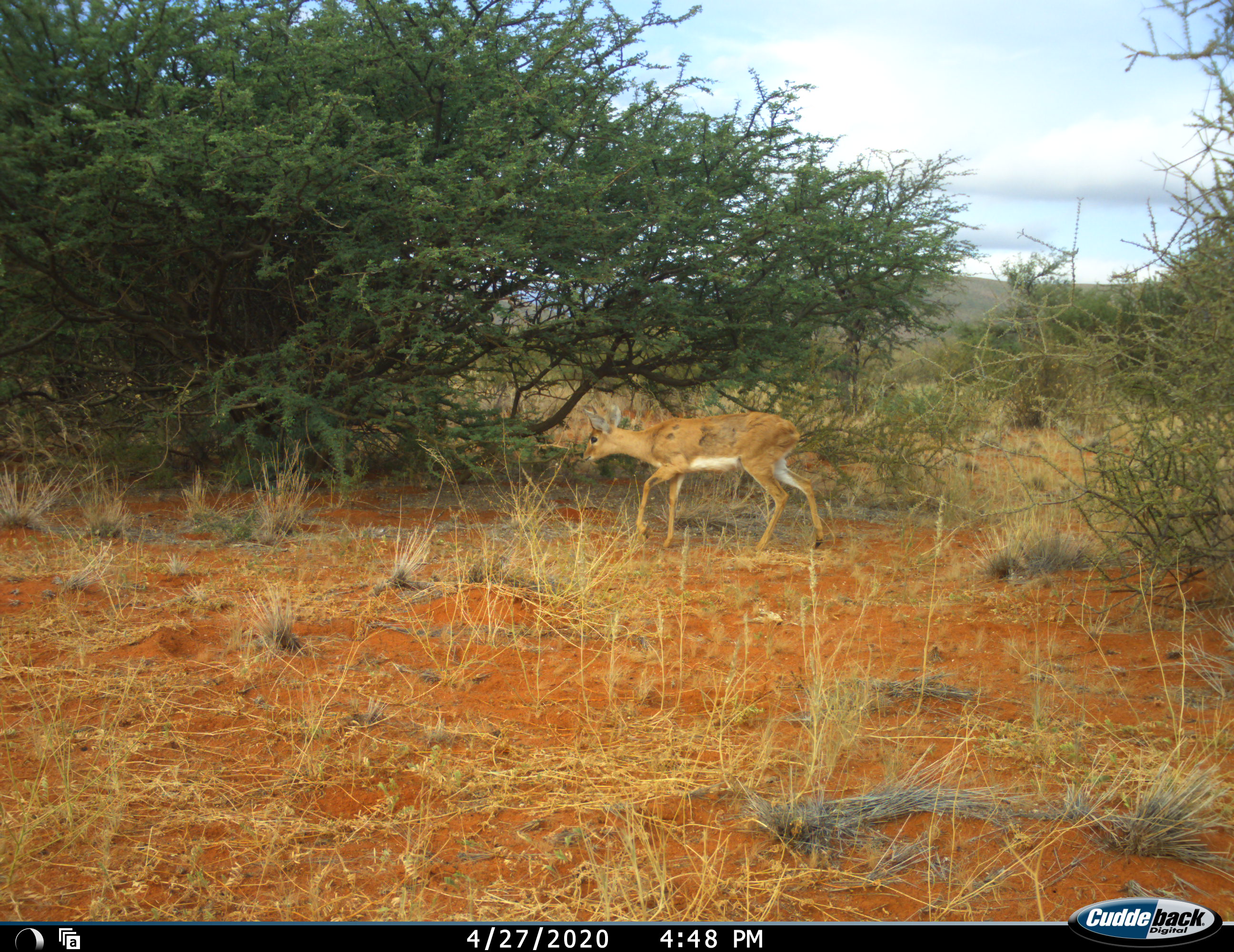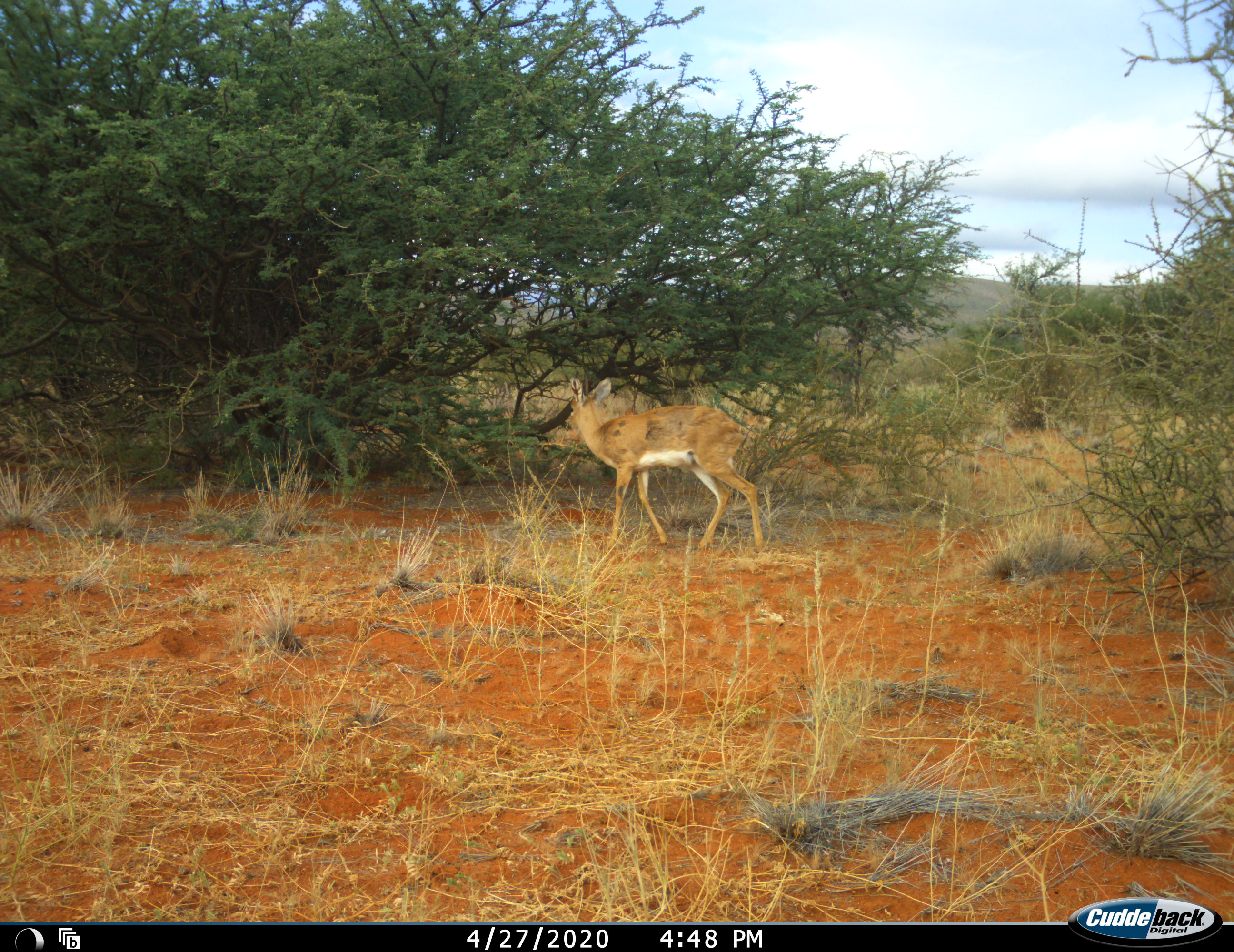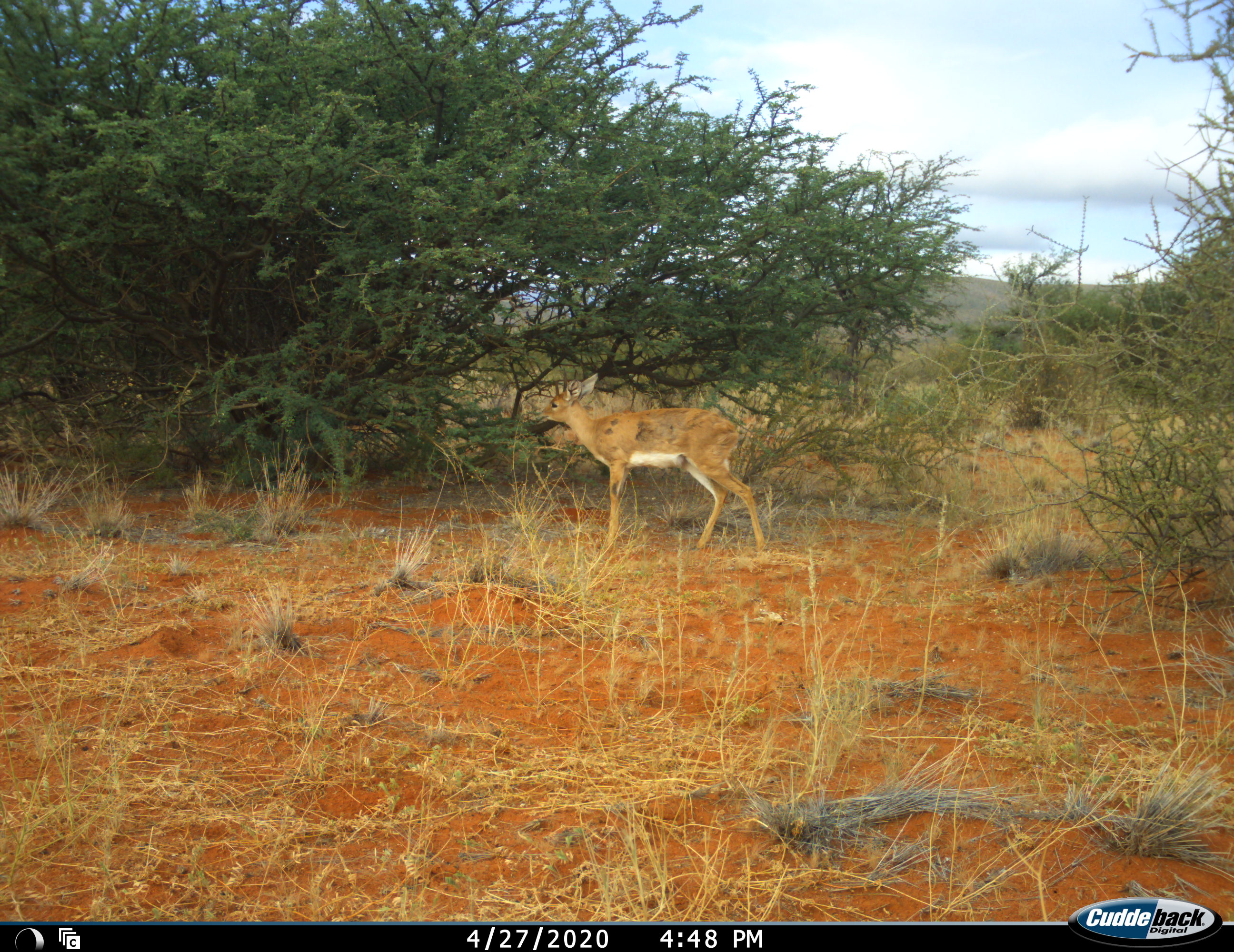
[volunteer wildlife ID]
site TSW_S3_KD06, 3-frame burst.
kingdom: Animalia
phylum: Chordata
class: Mammalia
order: Artiodactyla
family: Bovidae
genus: Raphicerus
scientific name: Raphicerus campestris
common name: steenbok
Steenbok (Raphicerus campestris), count 1. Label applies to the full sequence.